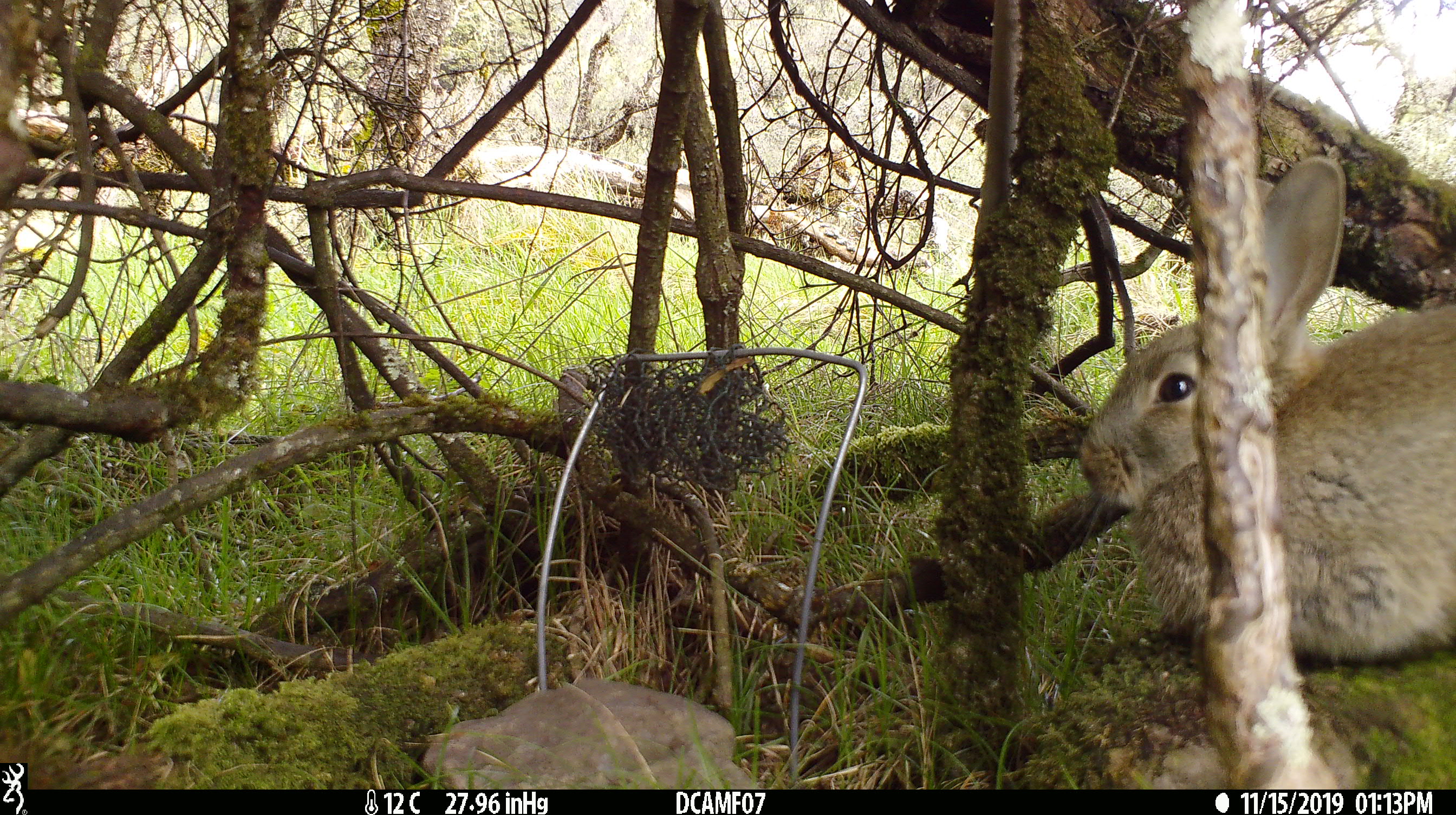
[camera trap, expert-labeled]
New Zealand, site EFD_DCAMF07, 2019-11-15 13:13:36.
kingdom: Animalia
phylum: Chordata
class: Mammalia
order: Lagomorpha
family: Leporidae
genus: Oryctolagus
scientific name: Oryctolagus cuniculus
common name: european rabbit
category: rabbit